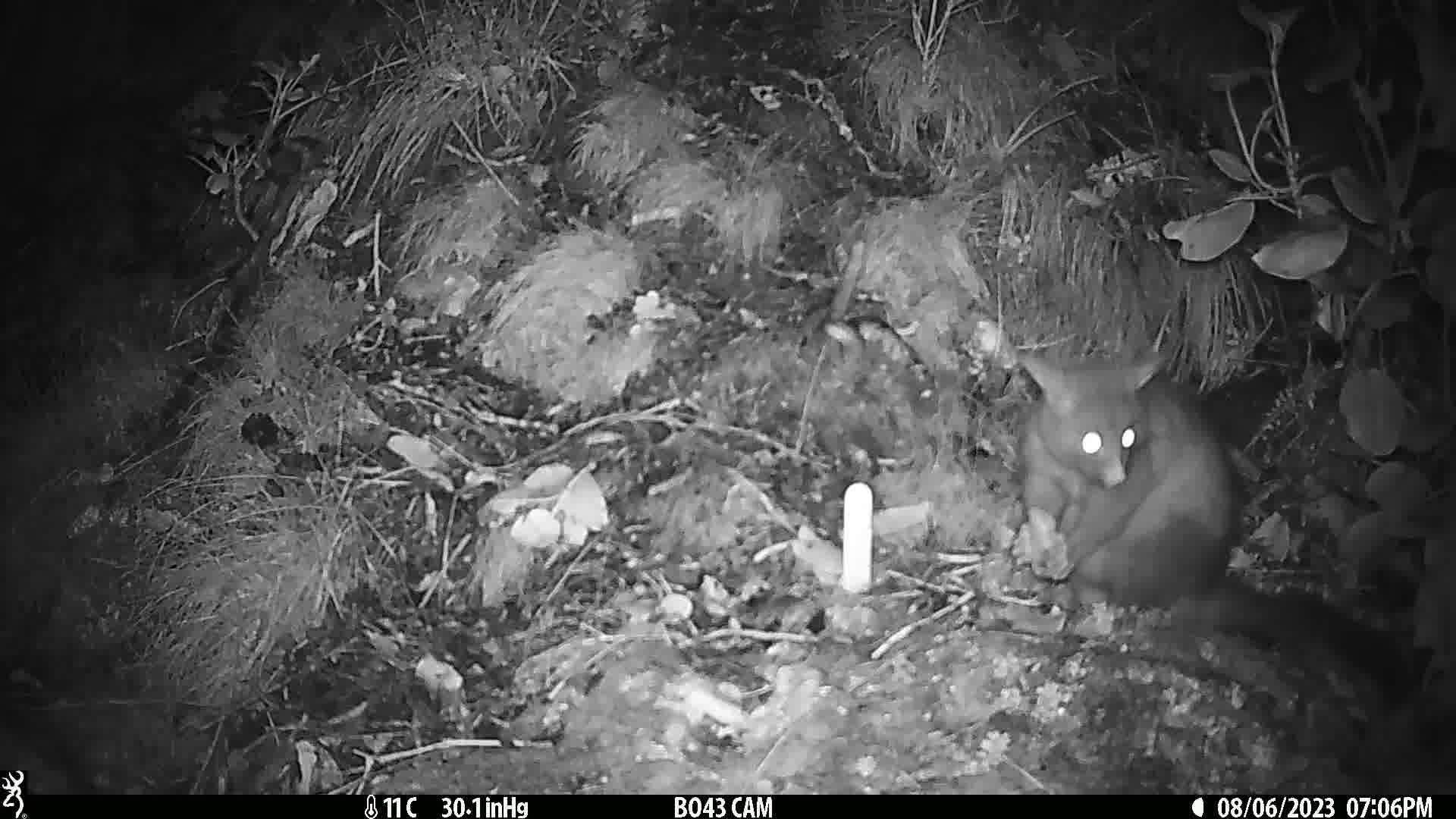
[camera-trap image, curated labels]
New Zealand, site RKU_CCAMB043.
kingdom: Animalia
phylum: Chordata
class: Mammalia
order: Diprotodontia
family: Phalangeridae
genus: Trichosurus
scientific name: Trichosurus vulpecula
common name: common brushtail possum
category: possum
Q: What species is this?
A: Possum (common brushtail possum) (Trichosurus vulpecula).